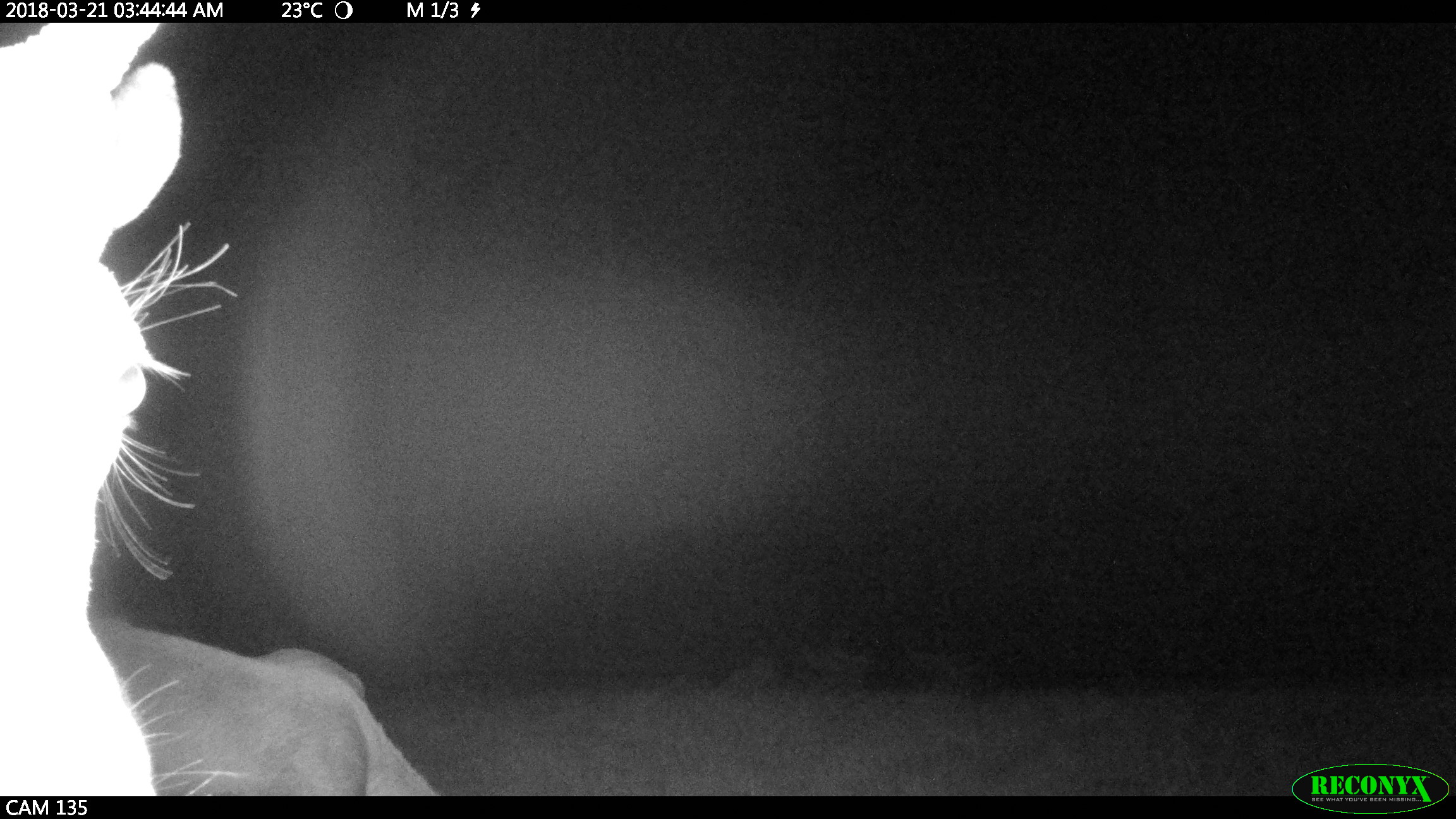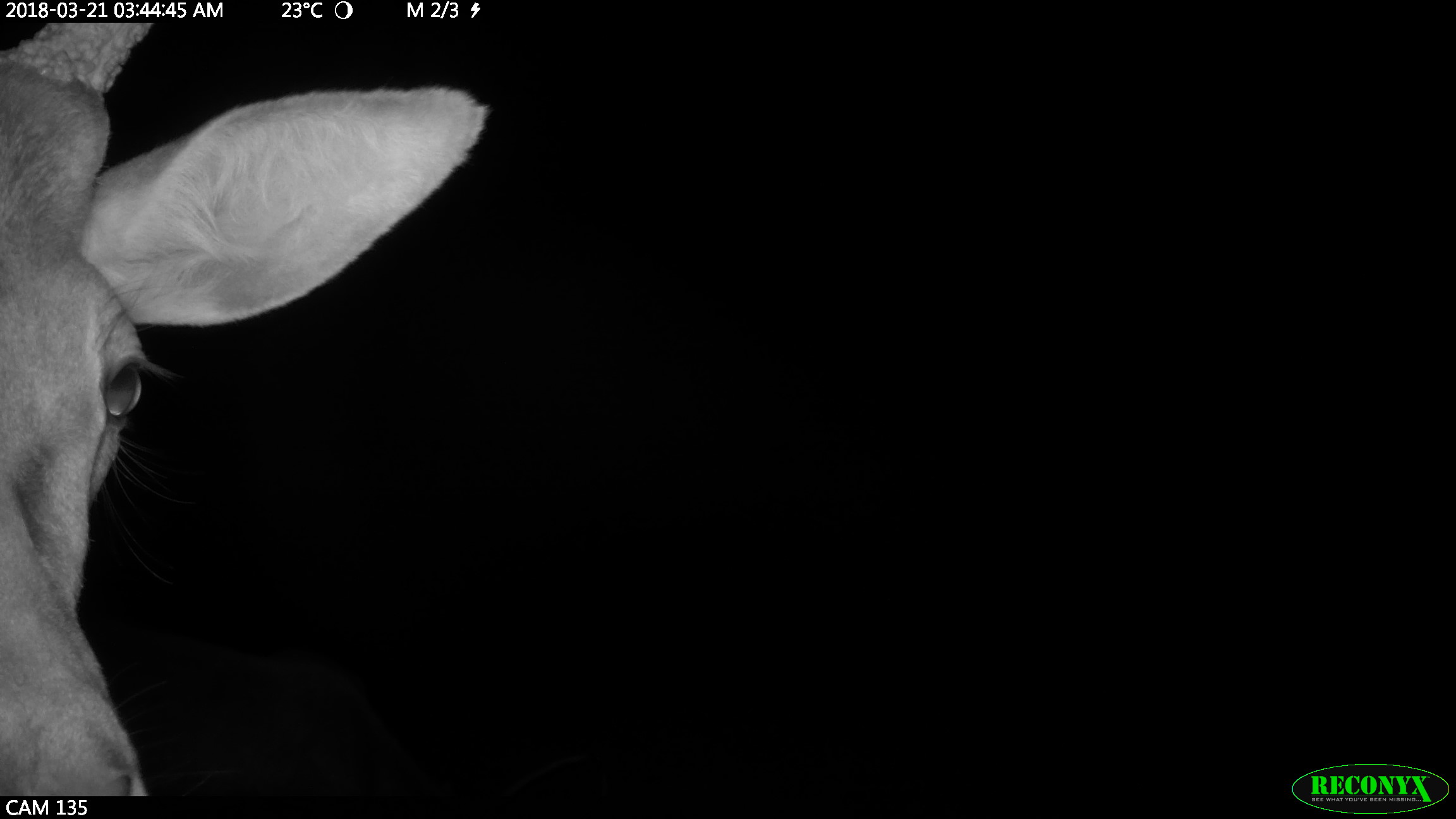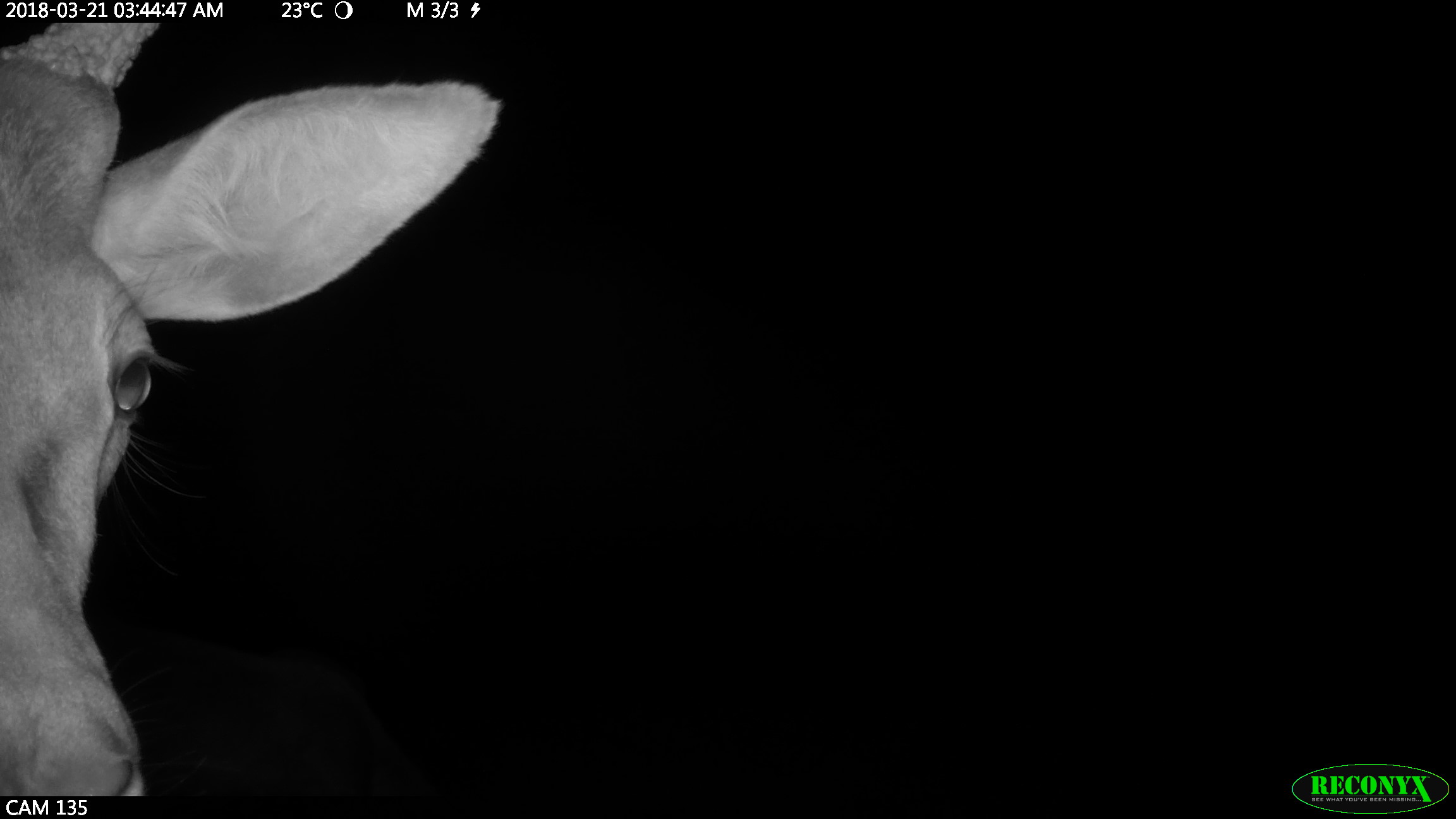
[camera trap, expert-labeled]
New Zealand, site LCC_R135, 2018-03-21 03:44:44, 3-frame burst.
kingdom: Animalia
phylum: Chordata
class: Mammalia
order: Artiodactyla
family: Cervidae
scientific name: Cervidae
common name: deer